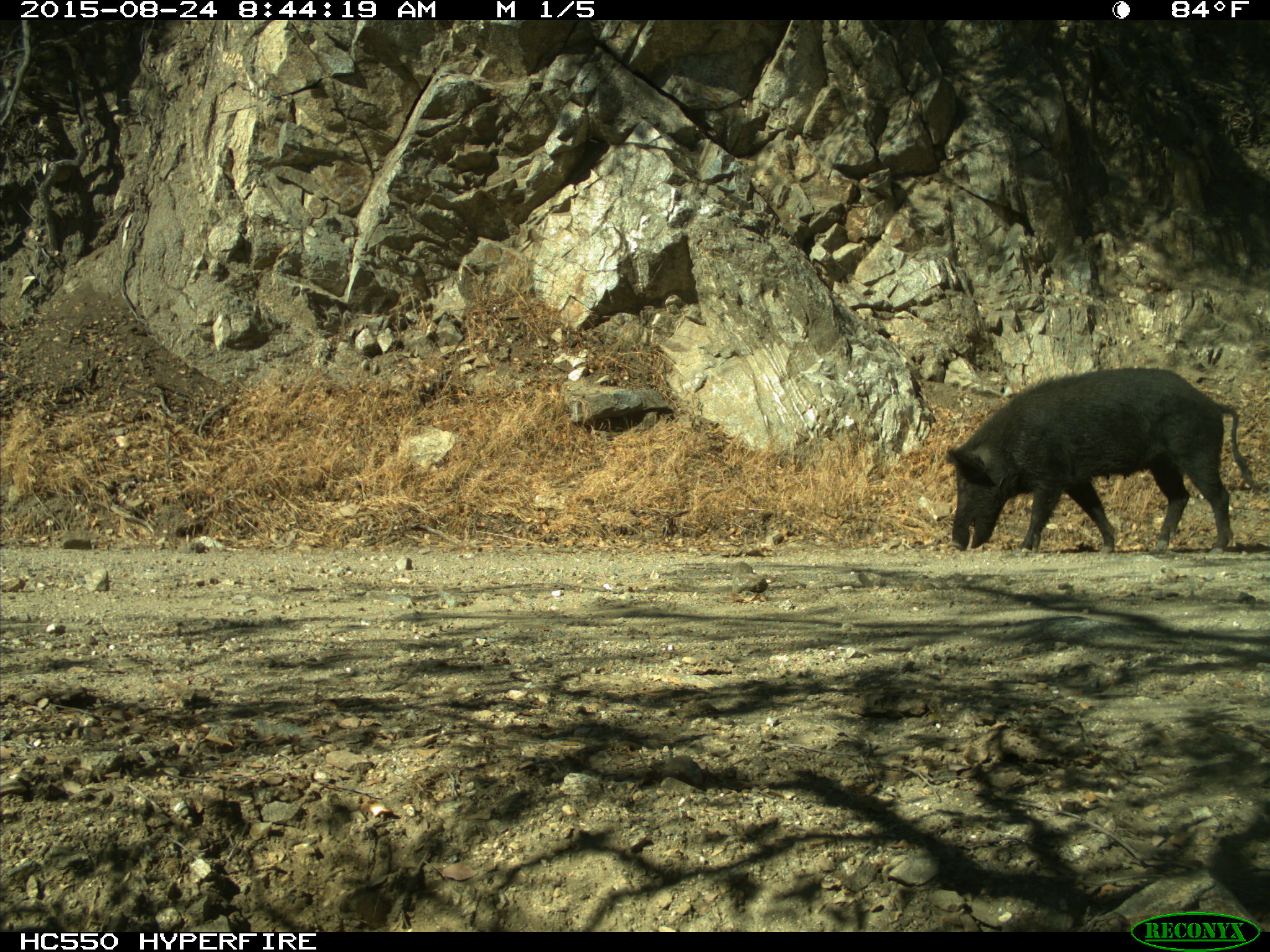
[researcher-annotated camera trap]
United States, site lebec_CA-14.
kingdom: Animalia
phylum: Chordata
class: Mammalia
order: Artiodactyla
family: Suidae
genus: Sus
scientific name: Sus scrofa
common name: wild boar